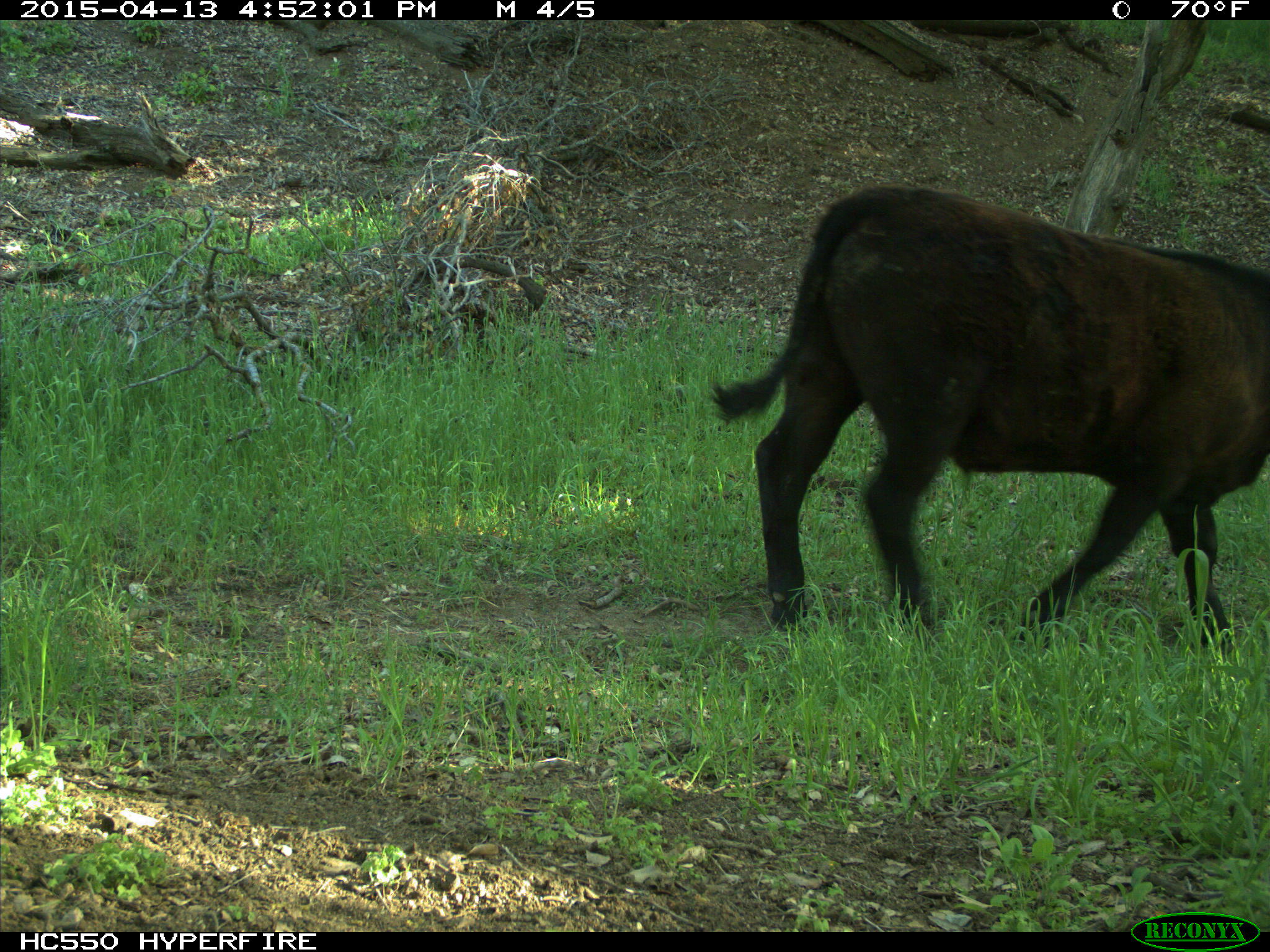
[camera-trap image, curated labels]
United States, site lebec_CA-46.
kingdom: Animalia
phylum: Chordata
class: Mammalia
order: Artiodactyla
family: Bovidae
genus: Bos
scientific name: Bos taurus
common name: domestic cow